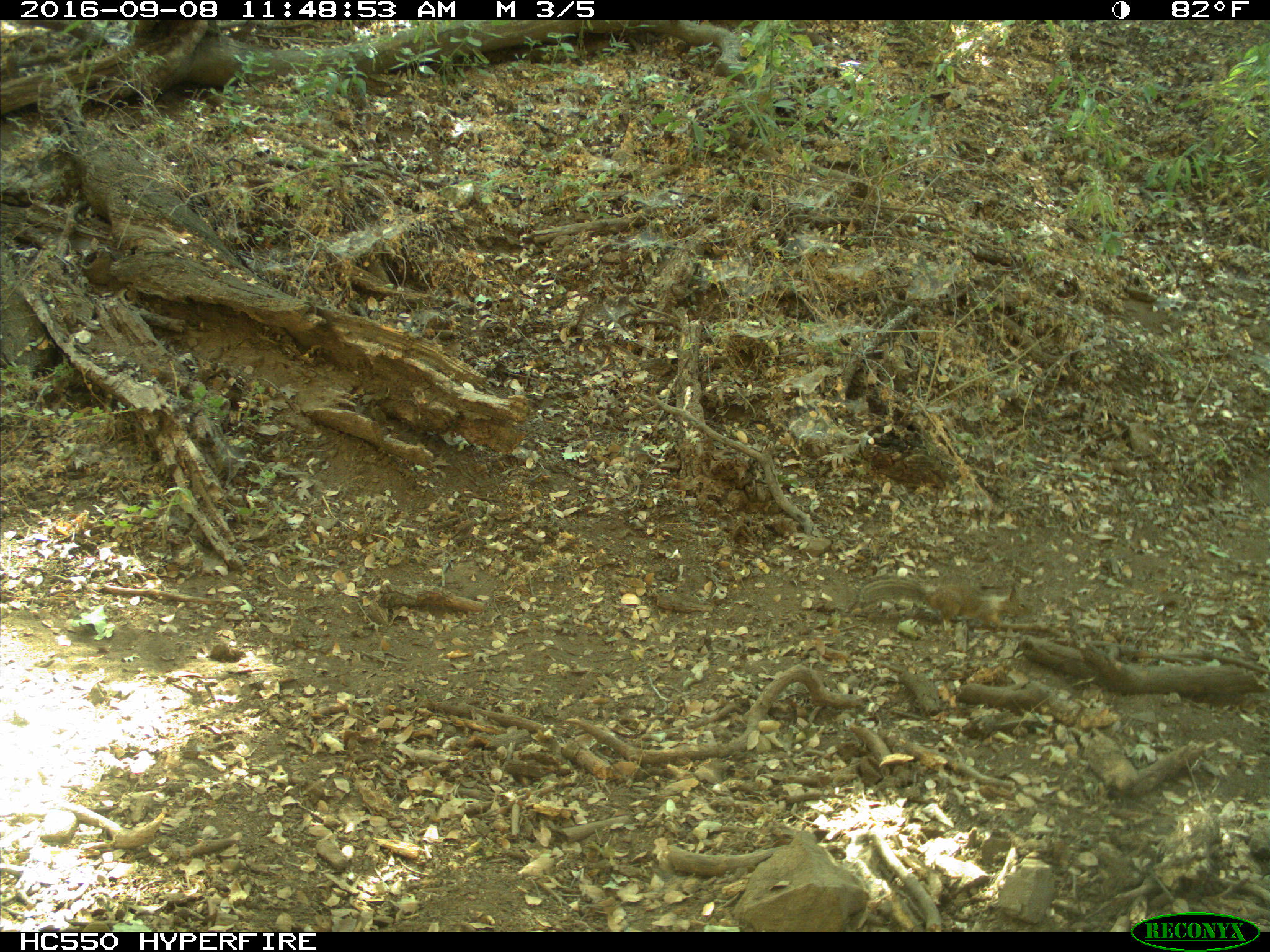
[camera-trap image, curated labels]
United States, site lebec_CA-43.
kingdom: Animalia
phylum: Chordata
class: Mammalia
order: Rodentia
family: Sciuridae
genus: Otospermophilus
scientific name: Otospermophilus beecheyi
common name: california ground squirrel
Otospermophilus beecheyi (california ground squirrel).